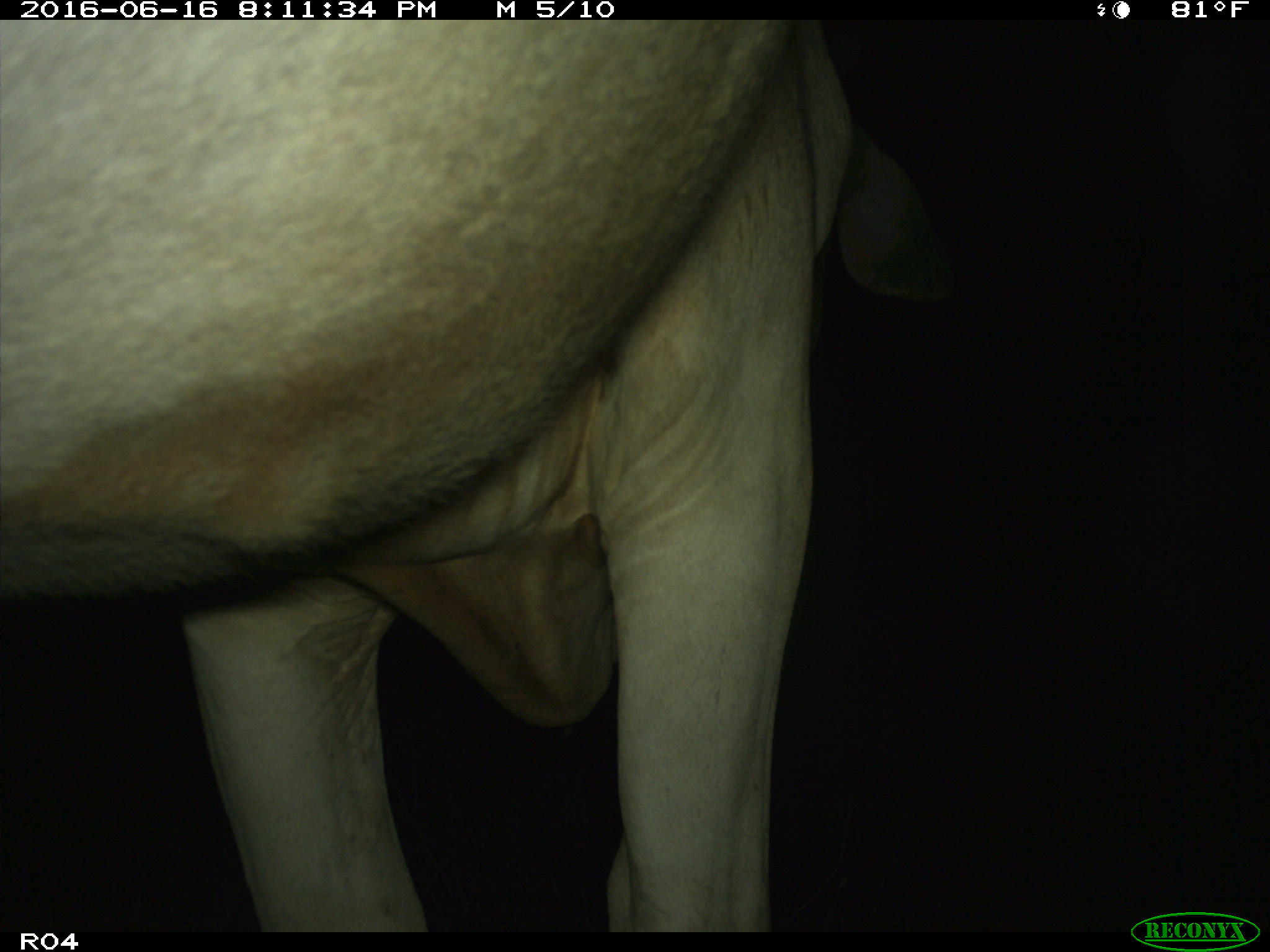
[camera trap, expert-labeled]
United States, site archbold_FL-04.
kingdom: Animalia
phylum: Chordata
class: Mammalia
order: Artiodactyla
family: Bovidae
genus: Bos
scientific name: Bos taurus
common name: domestic cow